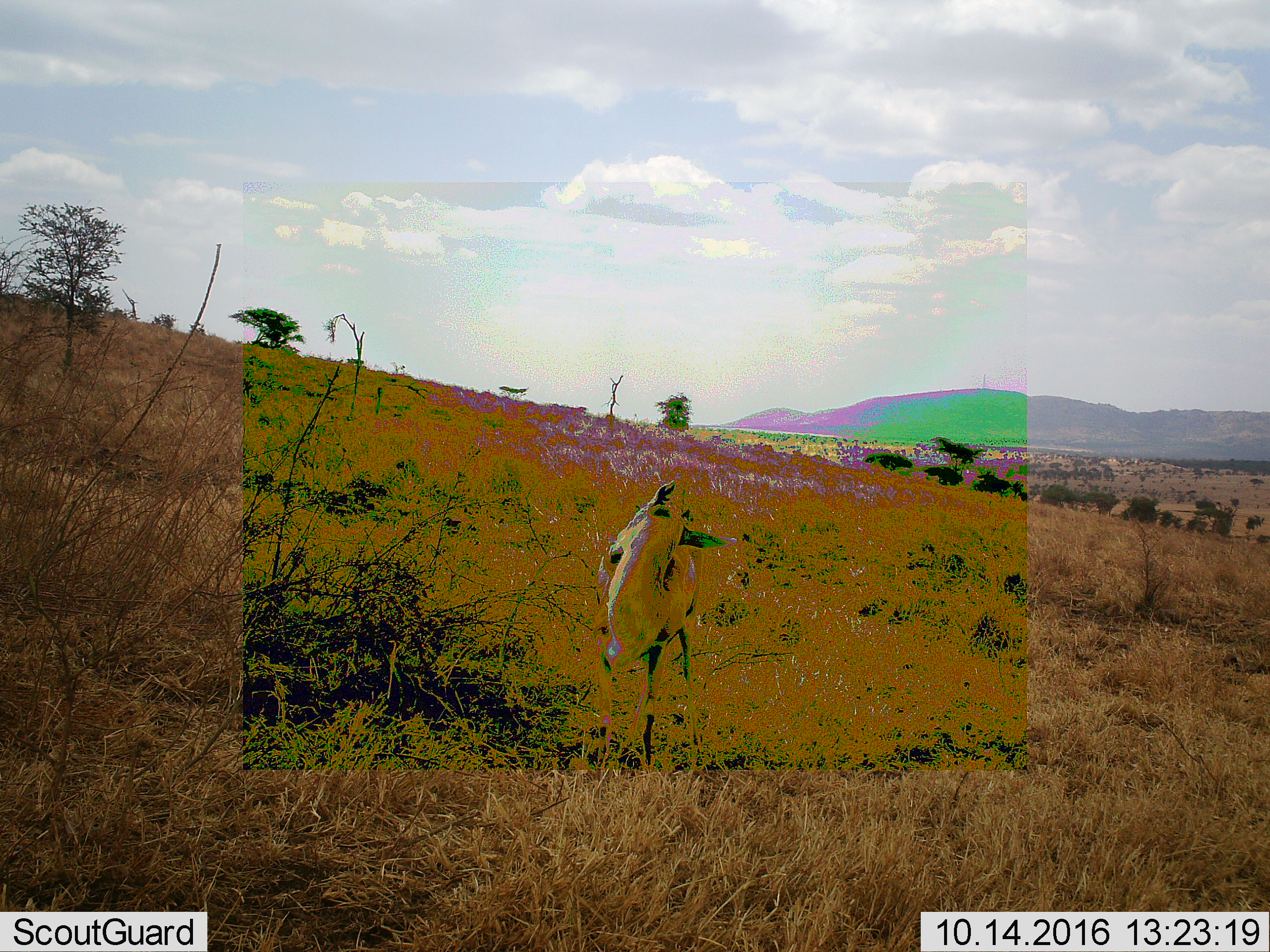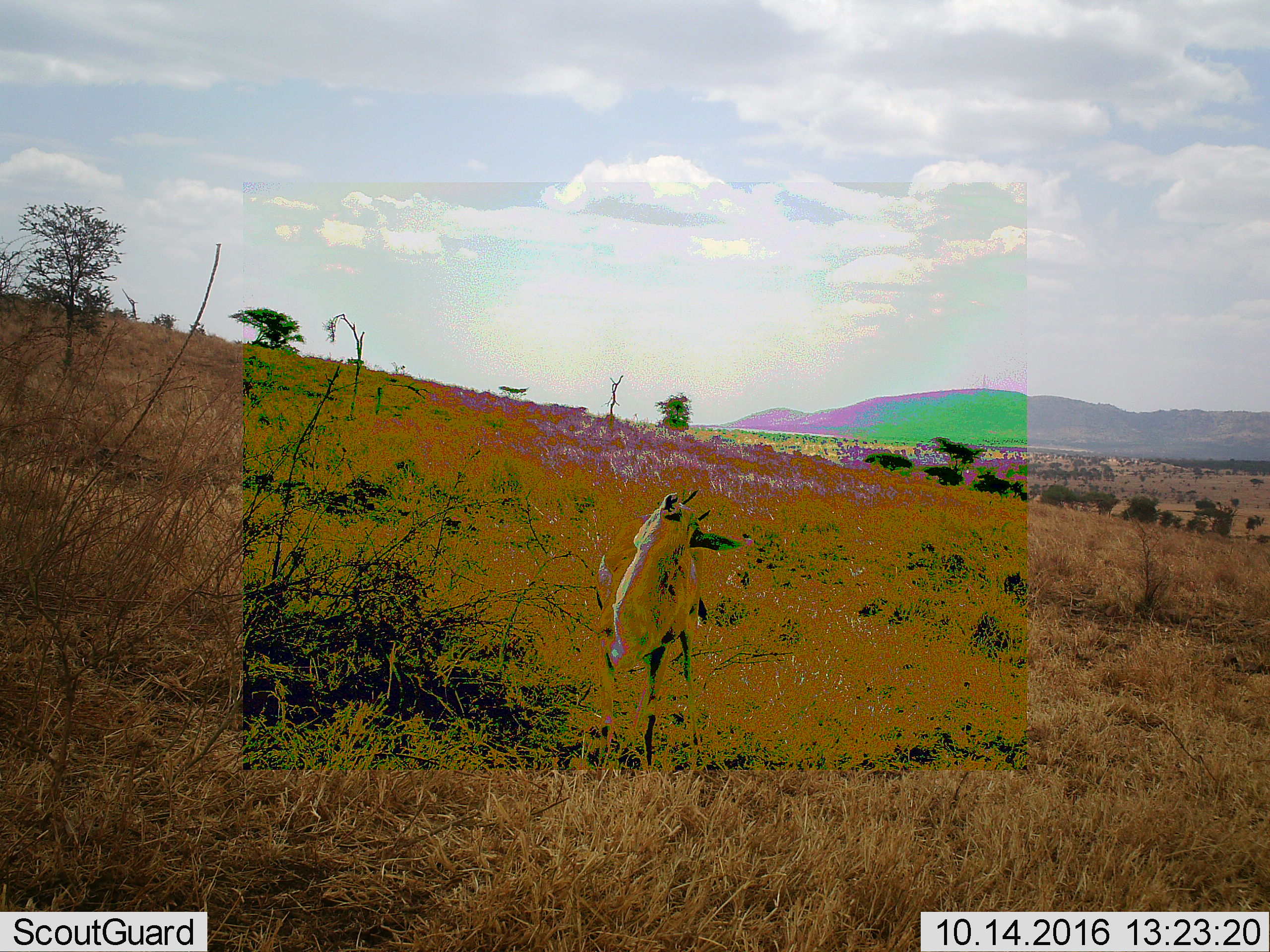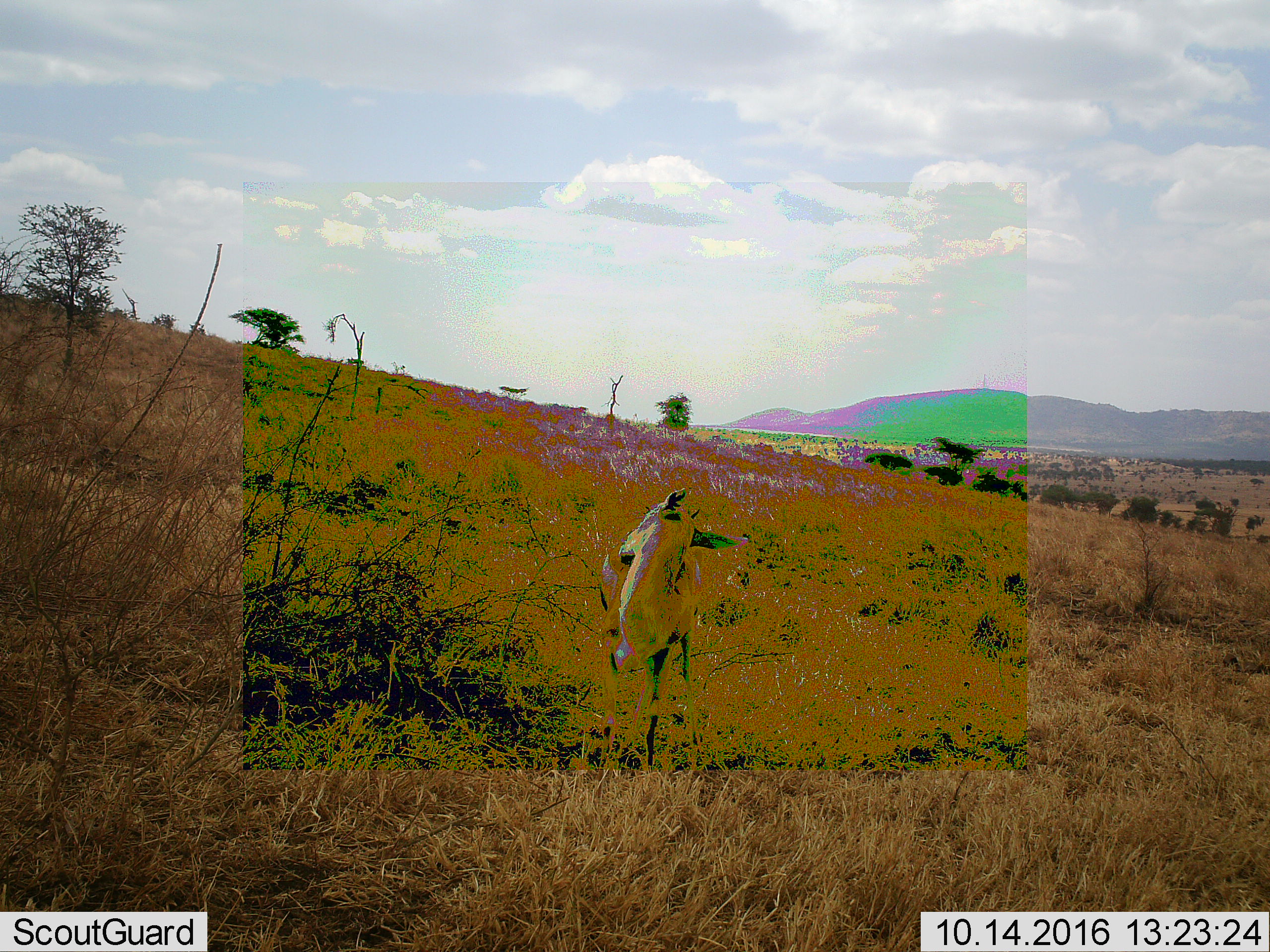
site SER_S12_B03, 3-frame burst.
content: unidentified animal